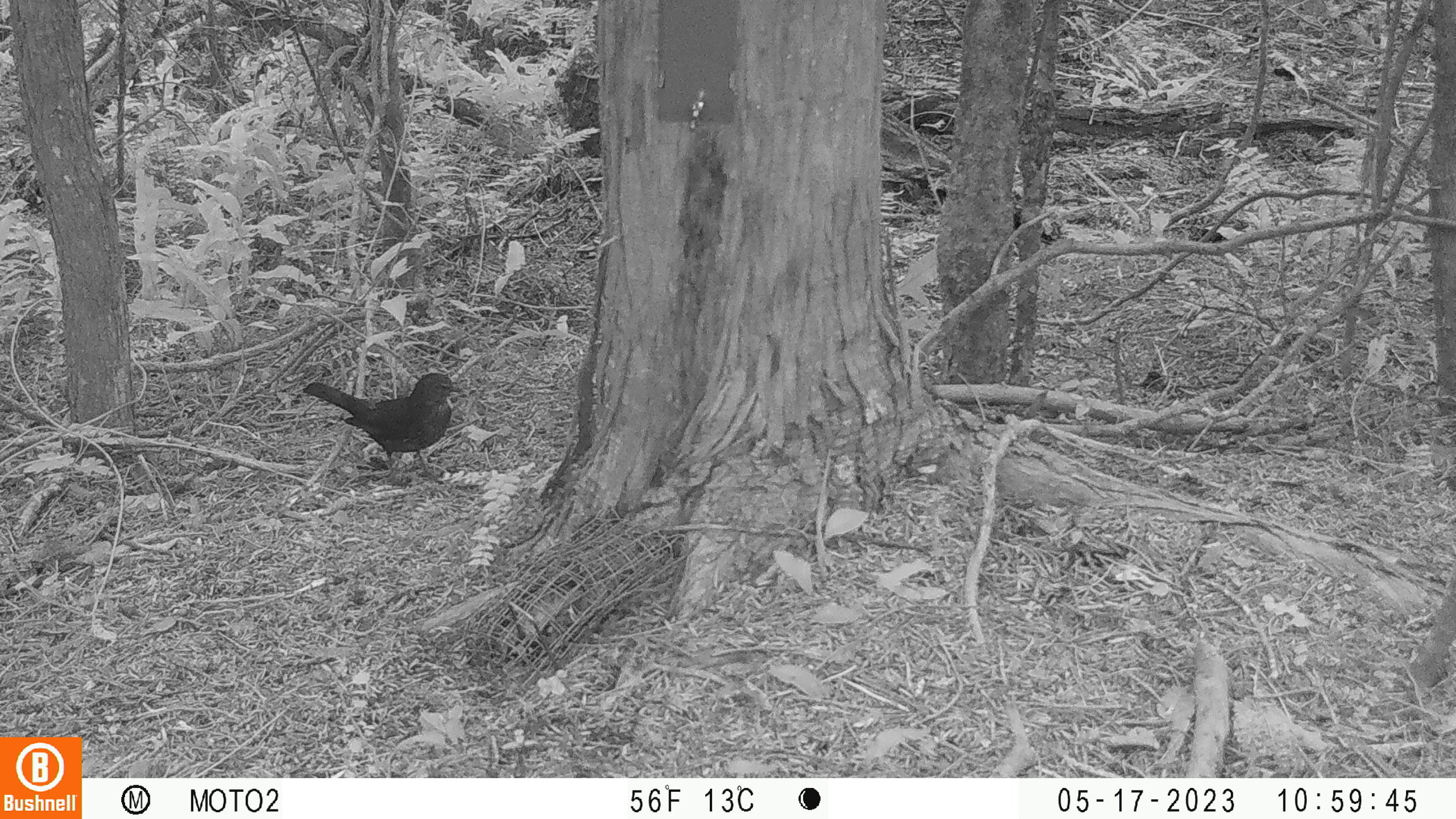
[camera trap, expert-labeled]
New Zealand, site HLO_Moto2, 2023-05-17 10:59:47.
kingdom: Animalia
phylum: Chordata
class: Aves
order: Passeriformes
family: Turdidae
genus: Turdus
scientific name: Turdus merula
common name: eurasian blackbird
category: blackbird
Blackbird (eurasian blackbird) (Turdus merula).